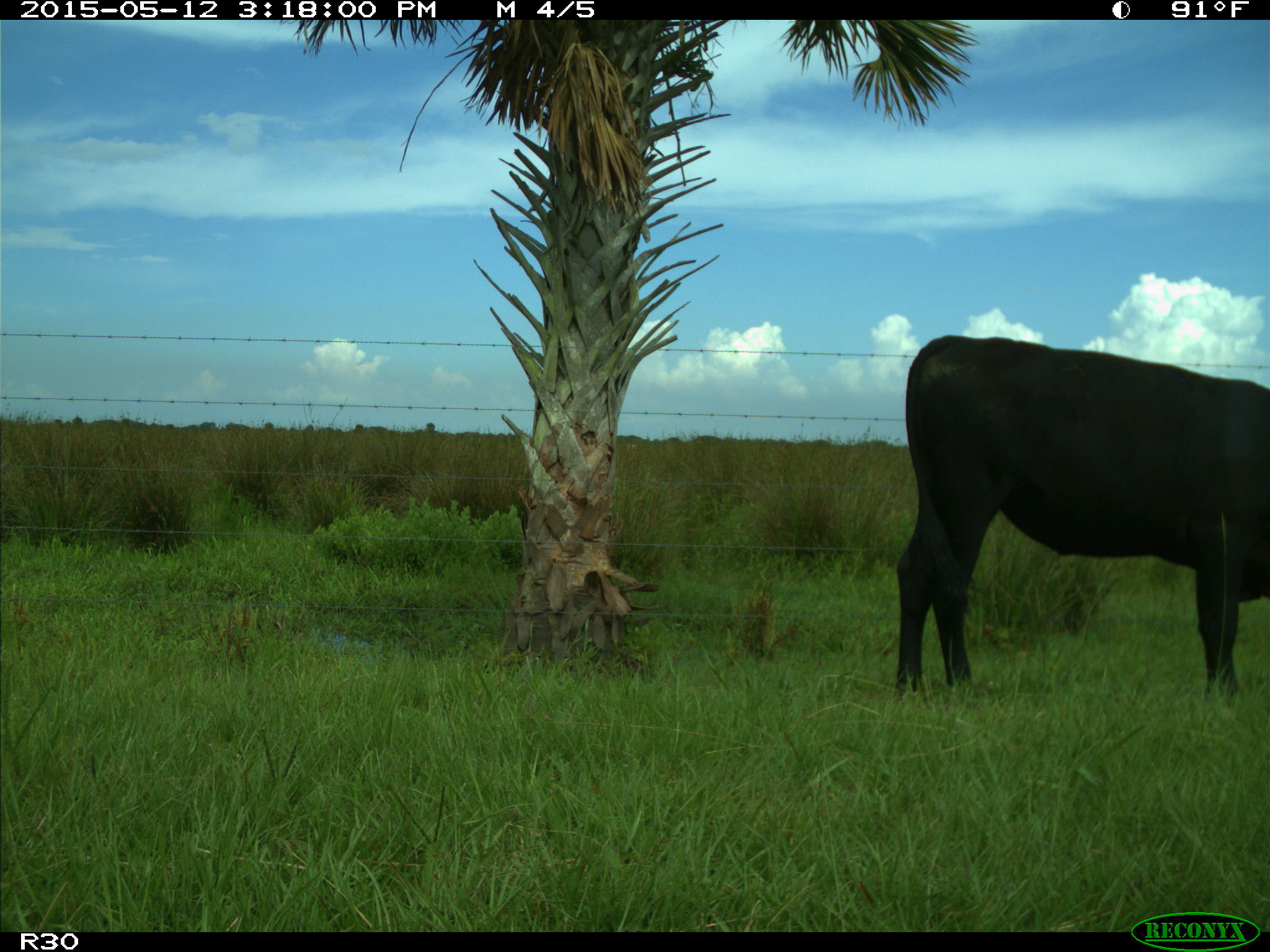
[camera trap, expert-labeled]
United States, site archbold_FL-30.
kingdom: Animalia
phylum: Chordata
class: Mammalia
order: Artiodactyla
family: Bovidae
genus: Bos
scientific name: Bos taurus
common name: domestic cow